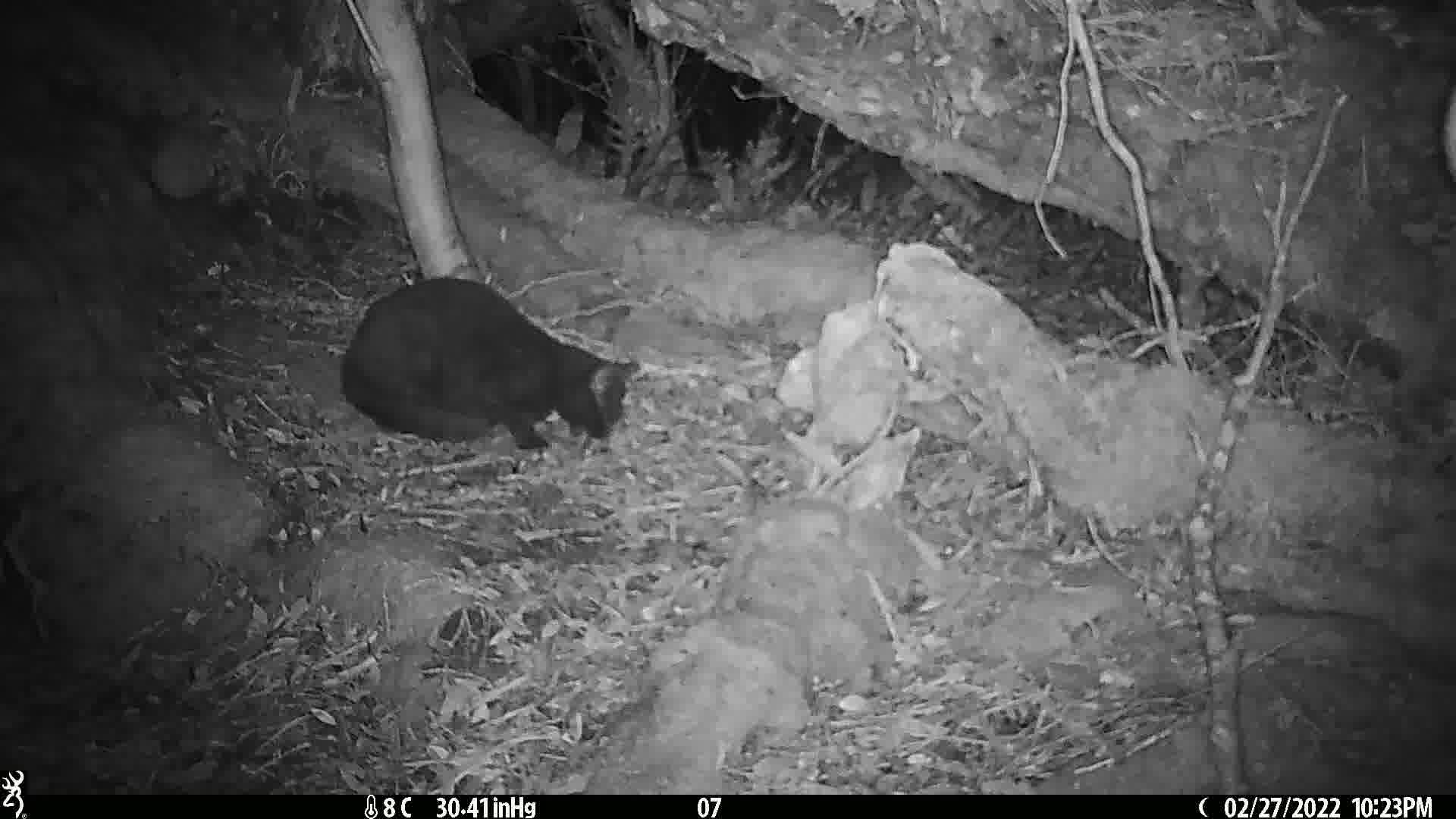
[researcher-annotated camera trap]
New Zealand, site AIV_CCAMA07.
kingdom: Animalia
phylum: Chordata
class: Mammalia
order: Carnivora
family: Felidae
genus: Felis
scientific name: Felis catus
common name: domestic cat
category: cat